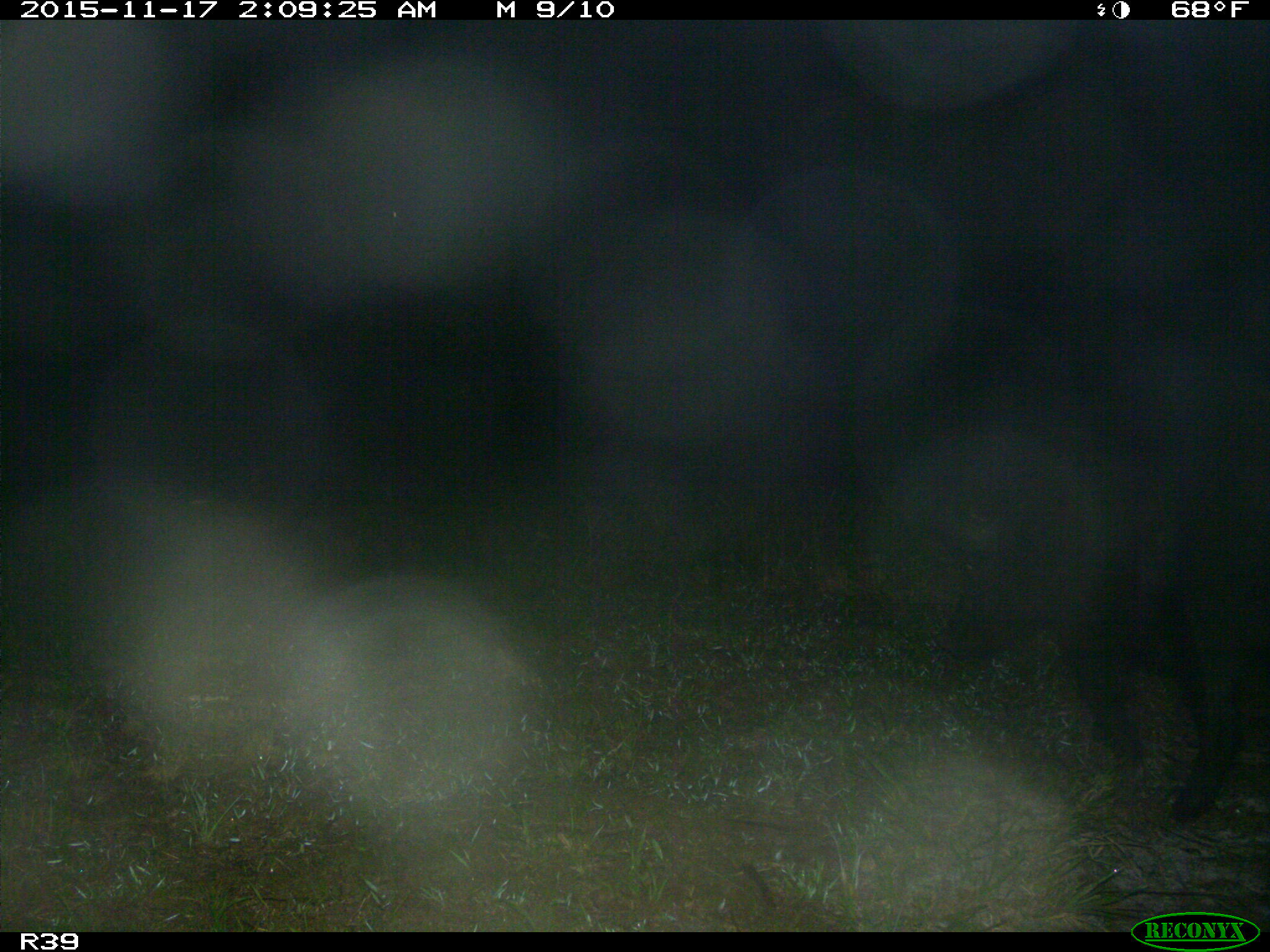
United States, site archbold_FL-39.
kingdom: Animalia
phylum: Chordata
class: Mammalia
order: Artiodactyla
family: Suidae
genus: Sus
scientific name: Sus scrofa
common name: wild boar